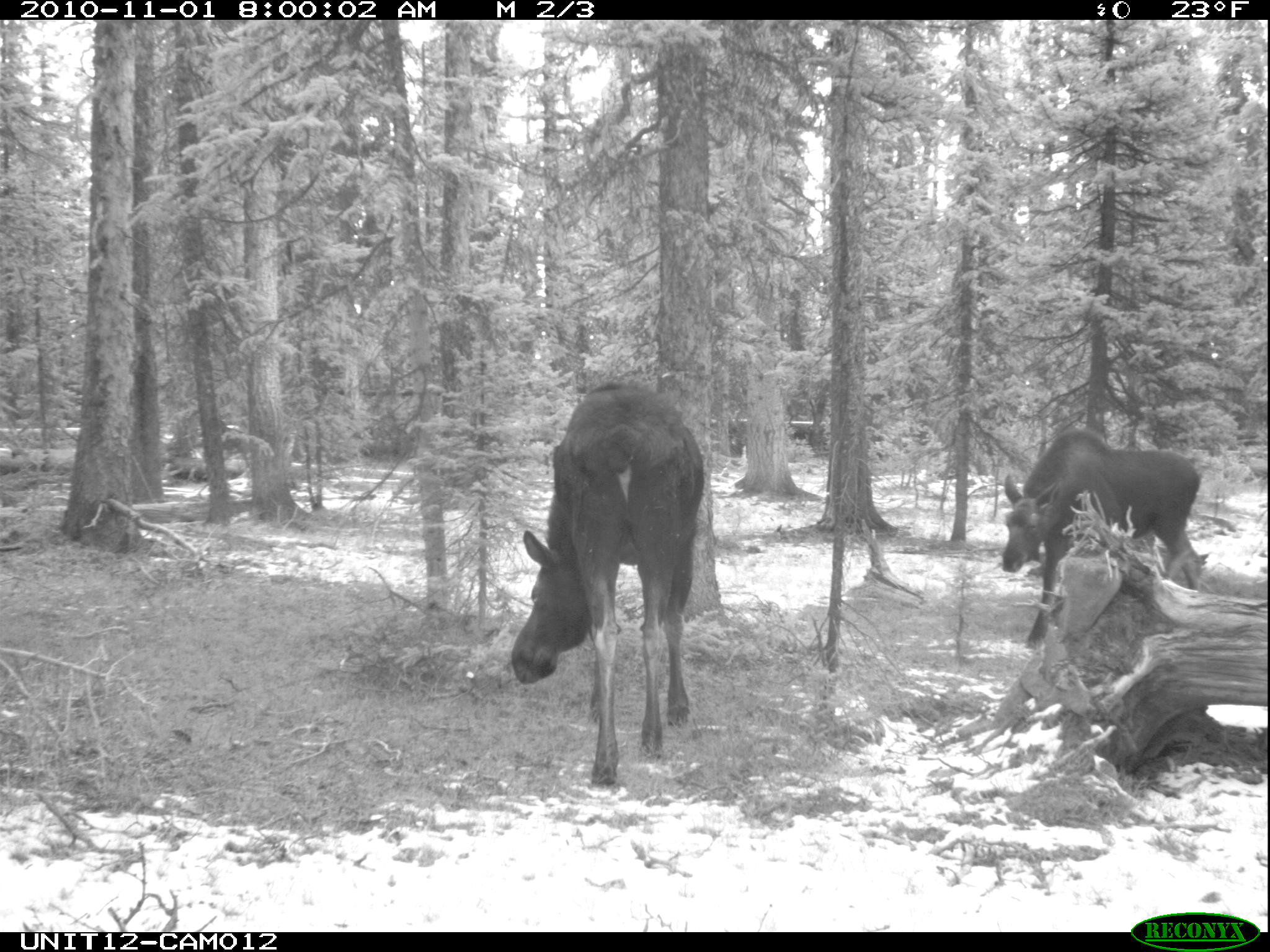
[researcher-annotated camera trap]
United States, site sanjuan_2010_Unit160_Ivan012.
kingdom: Animalia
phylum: Chordata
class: Mammalia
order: Artiodactyla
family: Cervidae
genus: Alces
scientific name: Alces alces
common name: moose